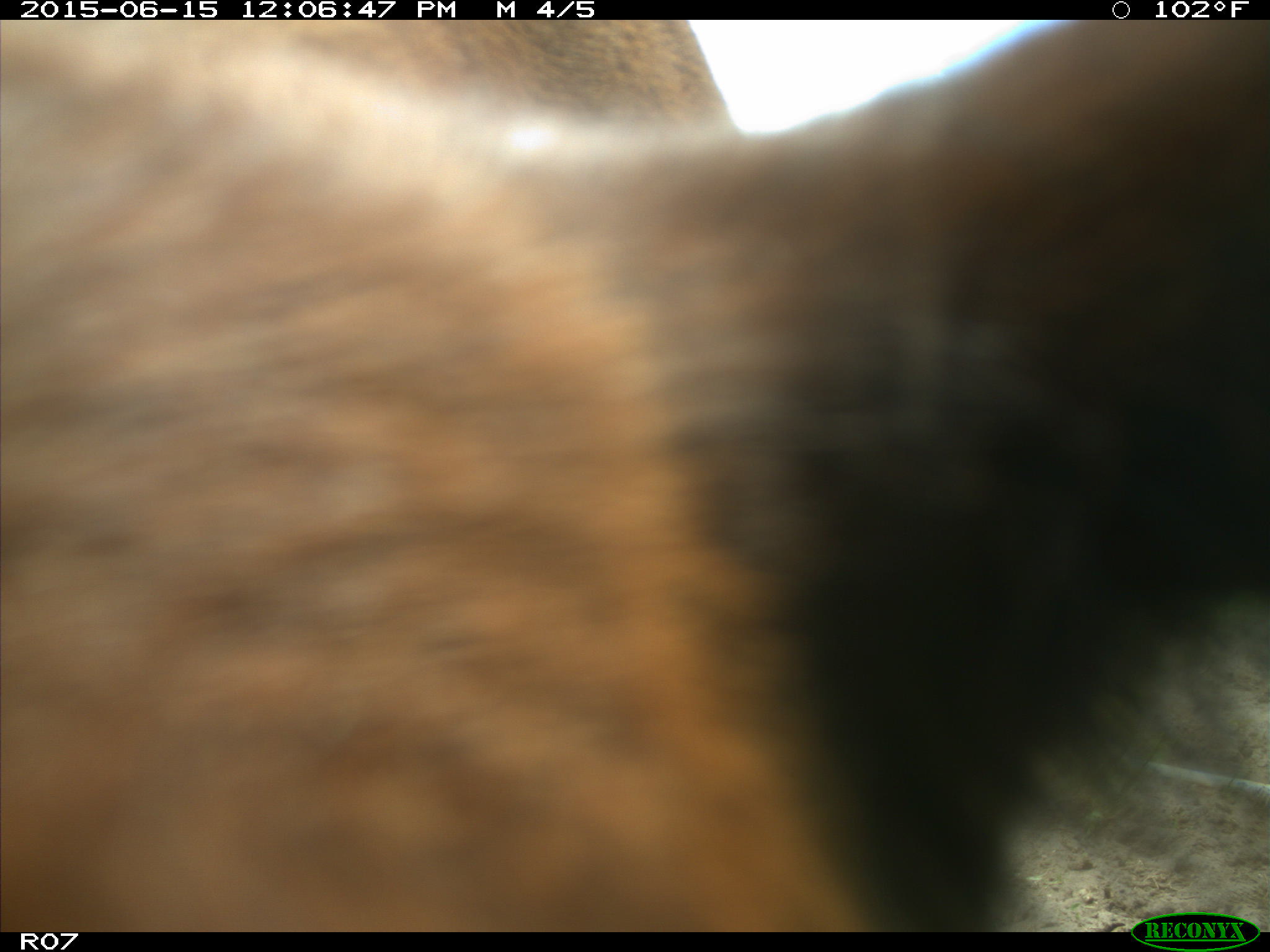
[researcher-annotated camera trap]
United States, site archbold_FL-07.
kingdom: Animalia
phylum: Chordata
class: Mammalia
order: Artiodactyla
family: Bovidae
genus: Bos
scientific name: Bos taurus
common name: domestic cow